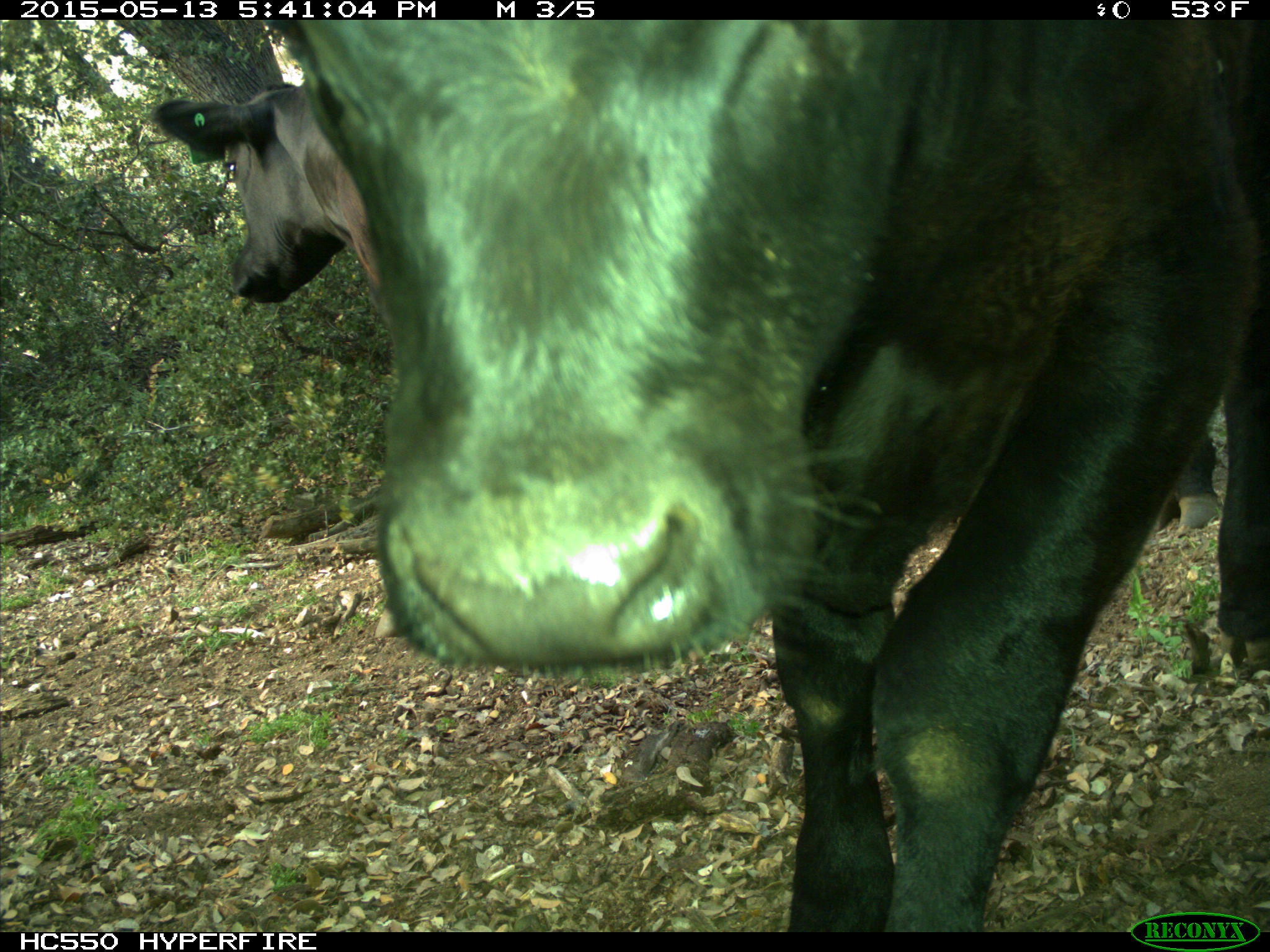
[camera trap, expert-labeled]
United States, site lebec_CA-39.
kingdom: Animalia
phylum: Chordata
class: Mammalia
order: Artiodactyla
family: Bovidae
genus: Bos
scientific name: Bos taurus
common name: domestic cow